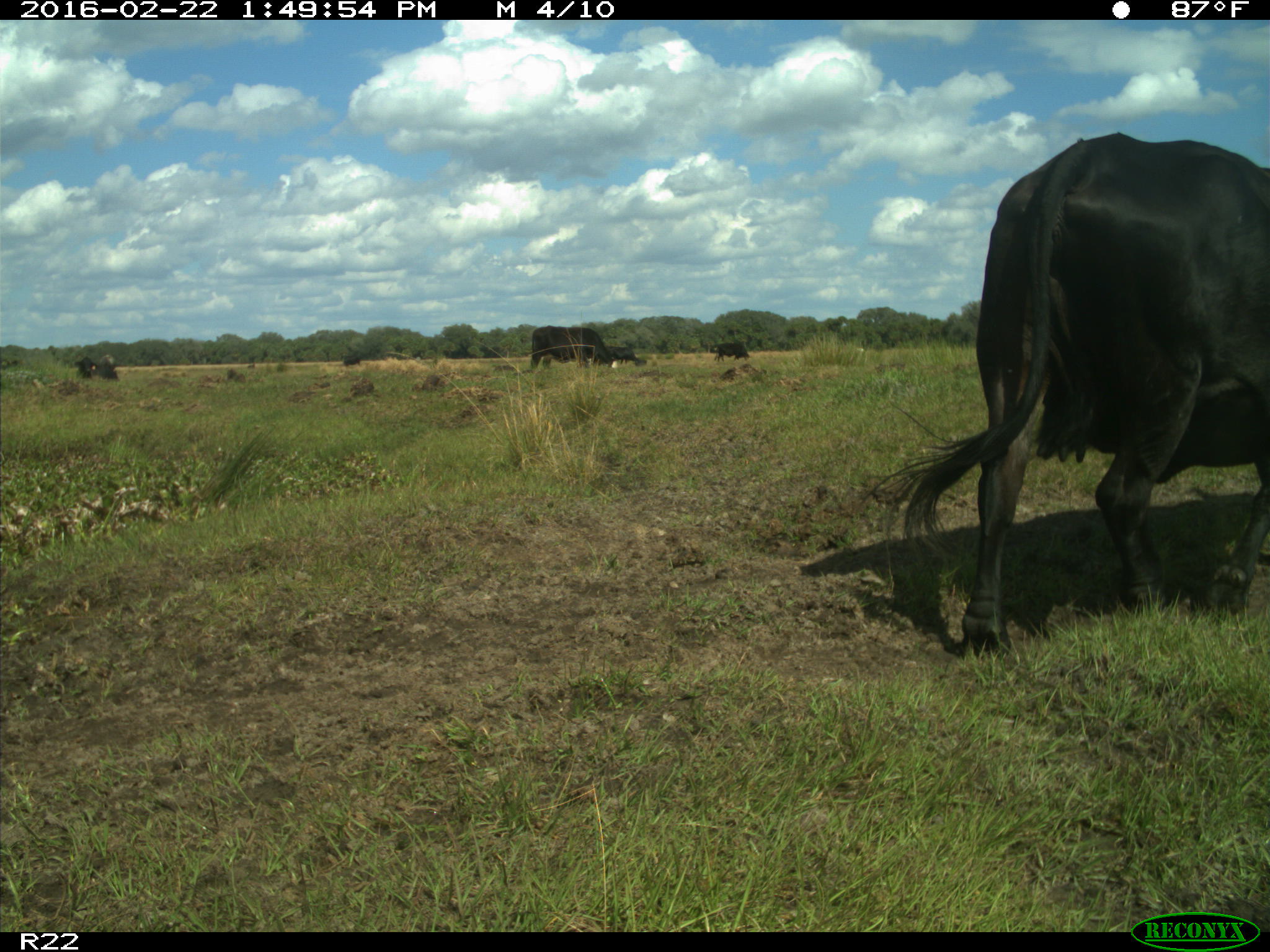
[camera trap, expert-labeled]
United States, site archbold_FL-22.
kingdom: Animalia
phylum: Chordata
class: Mammalia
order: Artiodactyla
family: Bovidae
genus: Bos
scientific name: Bos taurus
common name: domestic cow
Bos taurus (domestic cow).